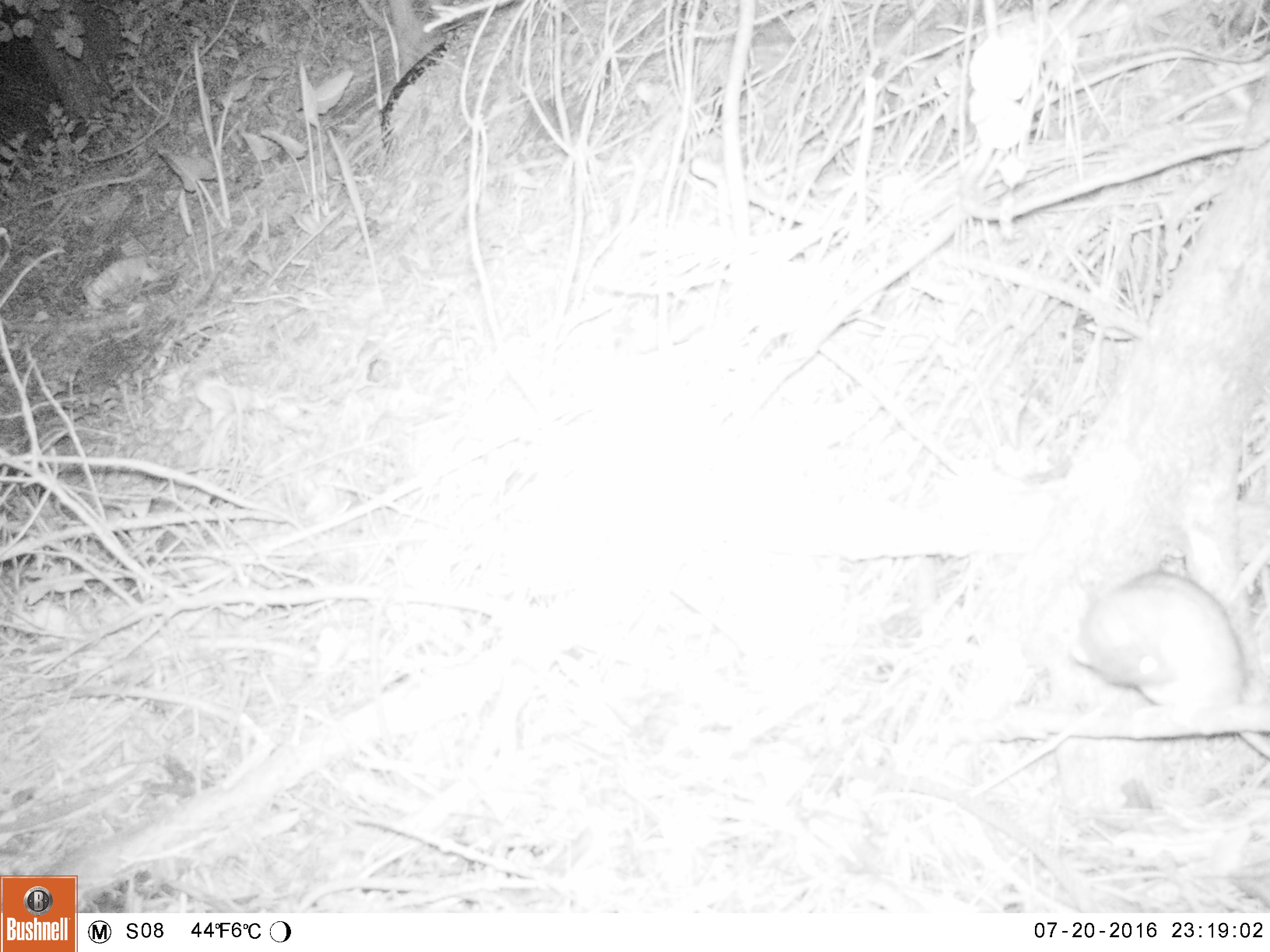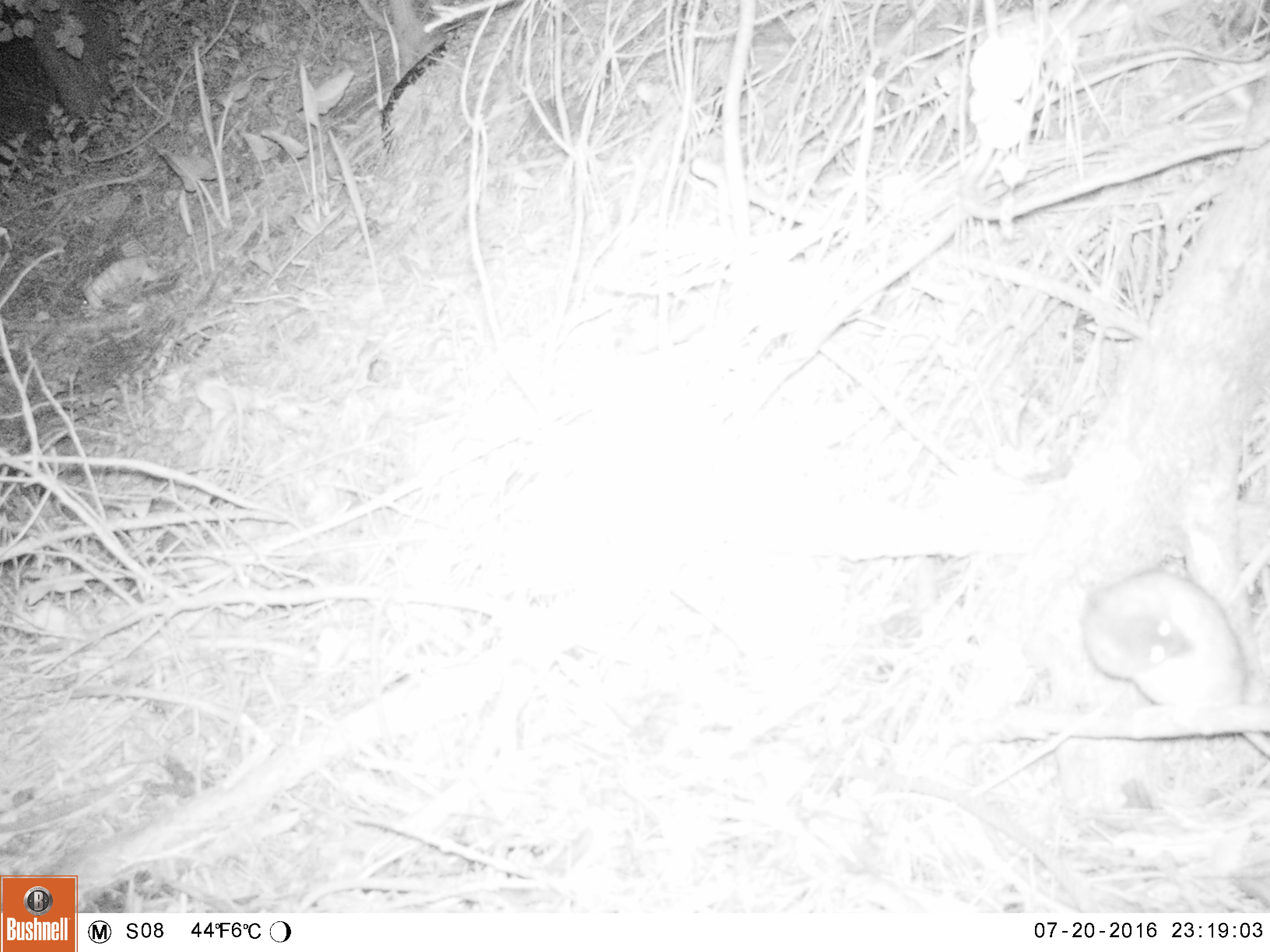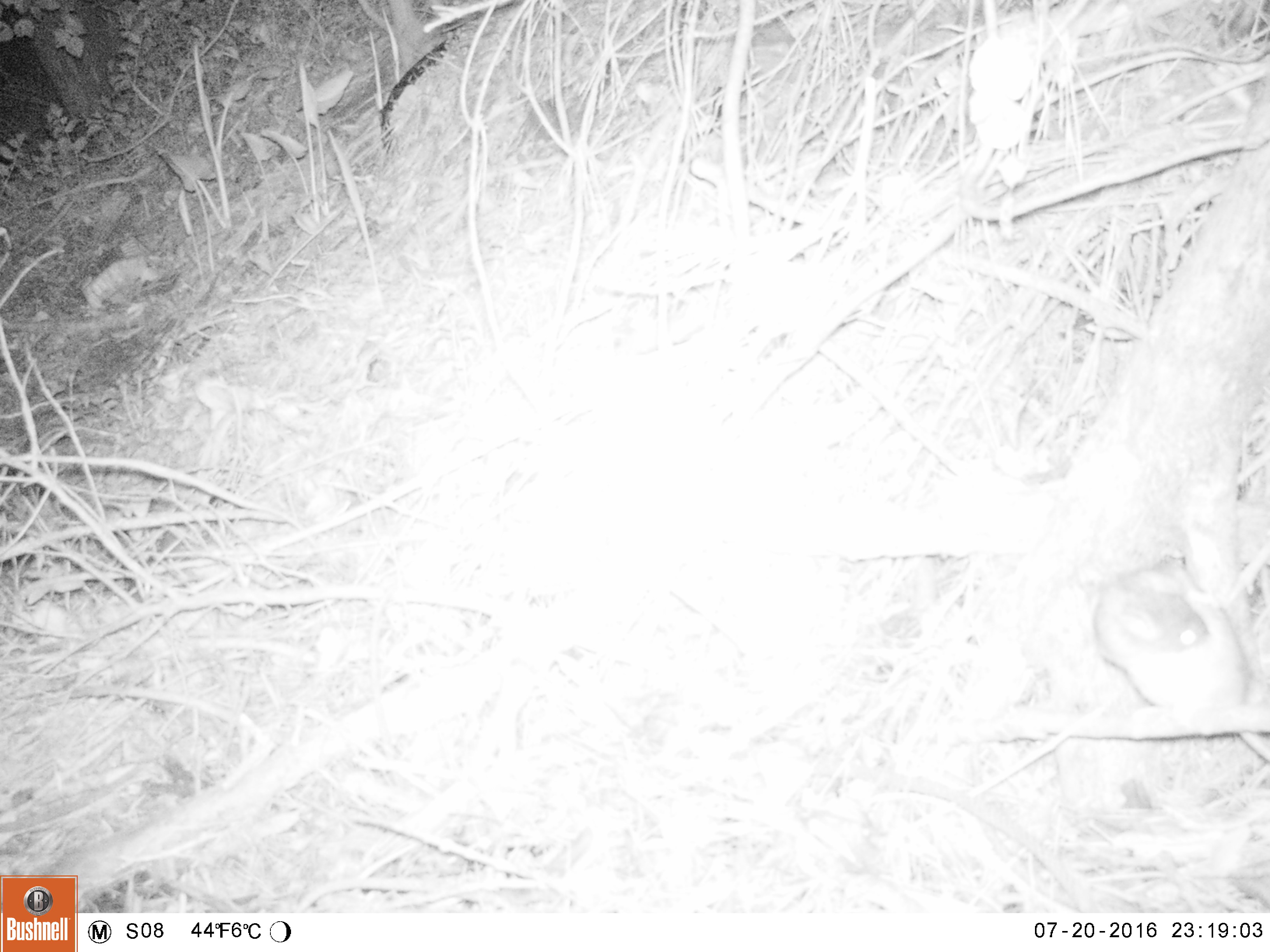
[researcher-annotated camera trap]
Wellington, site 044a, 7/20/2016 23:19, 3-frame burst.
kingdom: Animalia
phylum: Chordata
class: Mammalia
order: Rodentia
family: Muridae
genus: Rattus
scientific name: Rattus norvegicus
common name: norway rat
Norway rat (Rattus norvegicus).